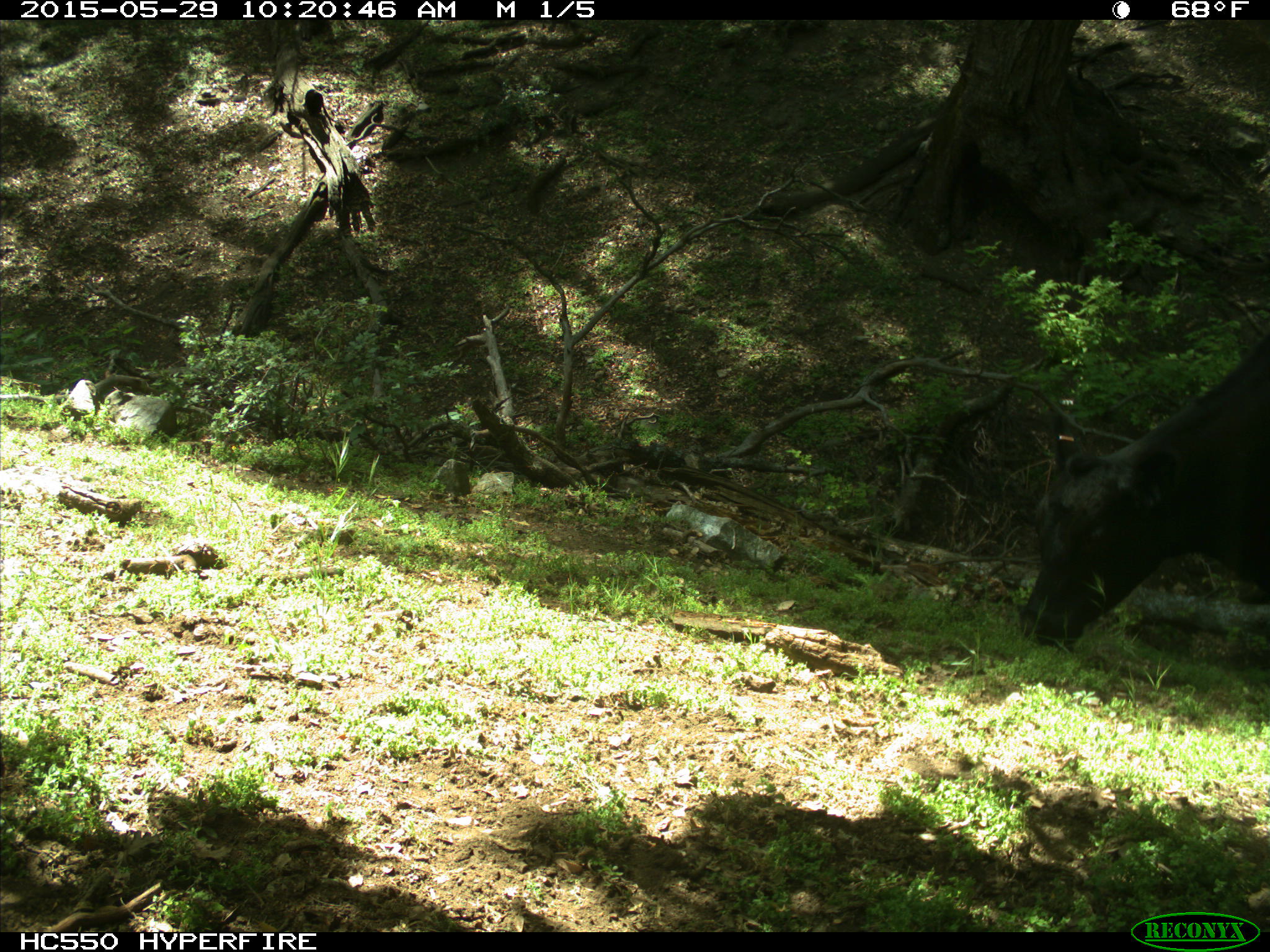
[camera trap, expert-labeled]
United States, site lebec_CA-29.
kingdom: Animalia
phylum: Chordata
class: Mammalia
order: Artiodactyla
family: Bovidae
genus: Bos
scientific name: Bos taurus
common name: domestic cow